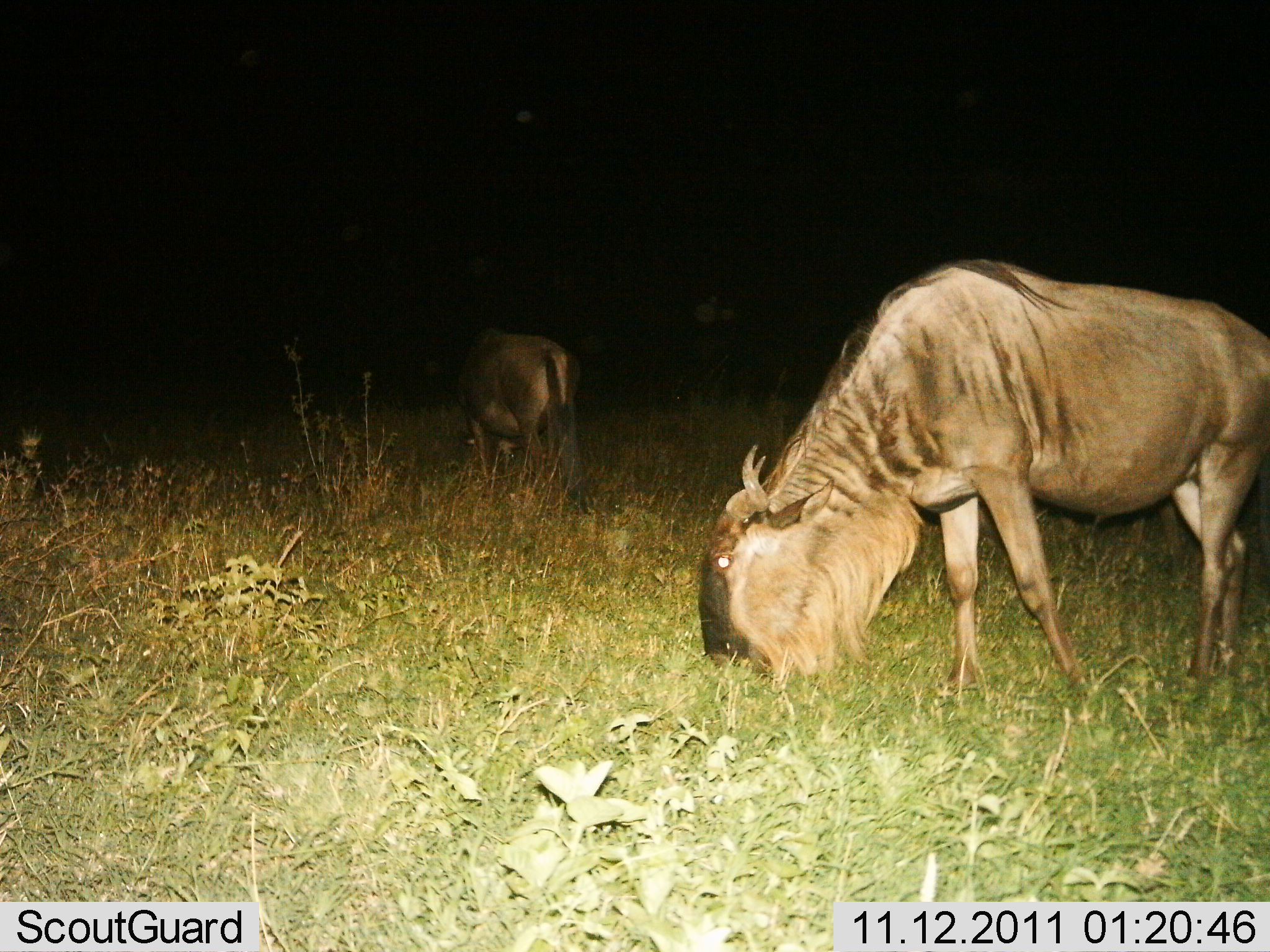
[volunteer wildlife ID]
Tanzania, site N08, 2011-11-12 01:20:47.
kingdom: Animalia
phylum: Chordata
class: Mammalia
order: Artiodactyla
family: Bovidae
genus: Connochaetes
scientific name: Connochaetes taurinus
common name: blue wildebeest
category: wildebeest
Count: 2.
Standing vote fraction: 36%.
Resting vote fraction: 0%.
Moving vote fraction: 0%.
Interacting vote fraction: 0%.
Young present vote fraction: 0%.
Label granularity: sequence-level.